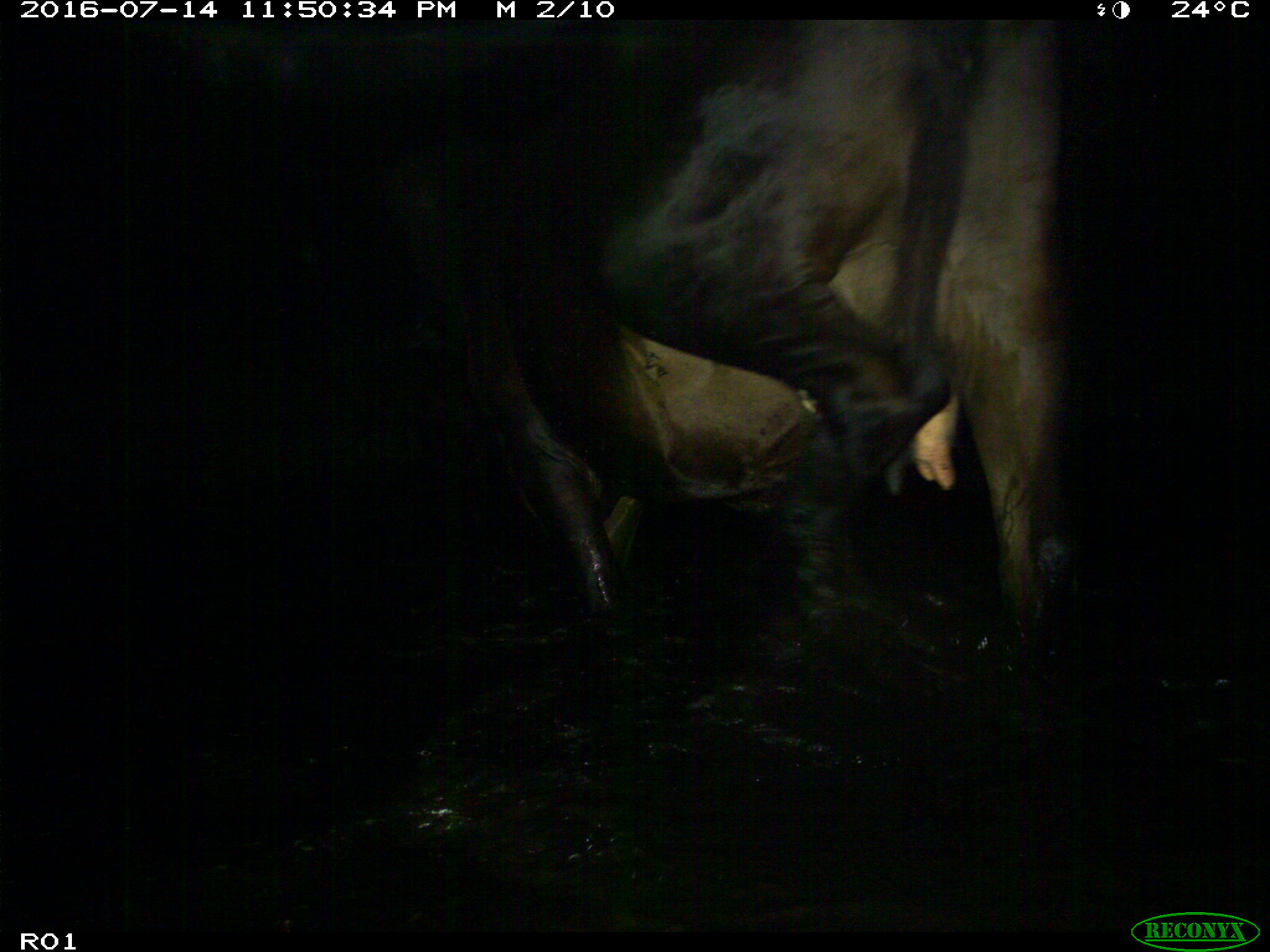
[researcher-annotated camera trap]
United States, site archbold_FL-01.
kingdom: Animalia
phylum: Chordata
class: Mammalia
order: Artiodactyla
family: Bovidae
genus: Bos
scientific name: Bos taurus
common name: domestic cow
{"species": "Bos taurus (domestic cow)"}